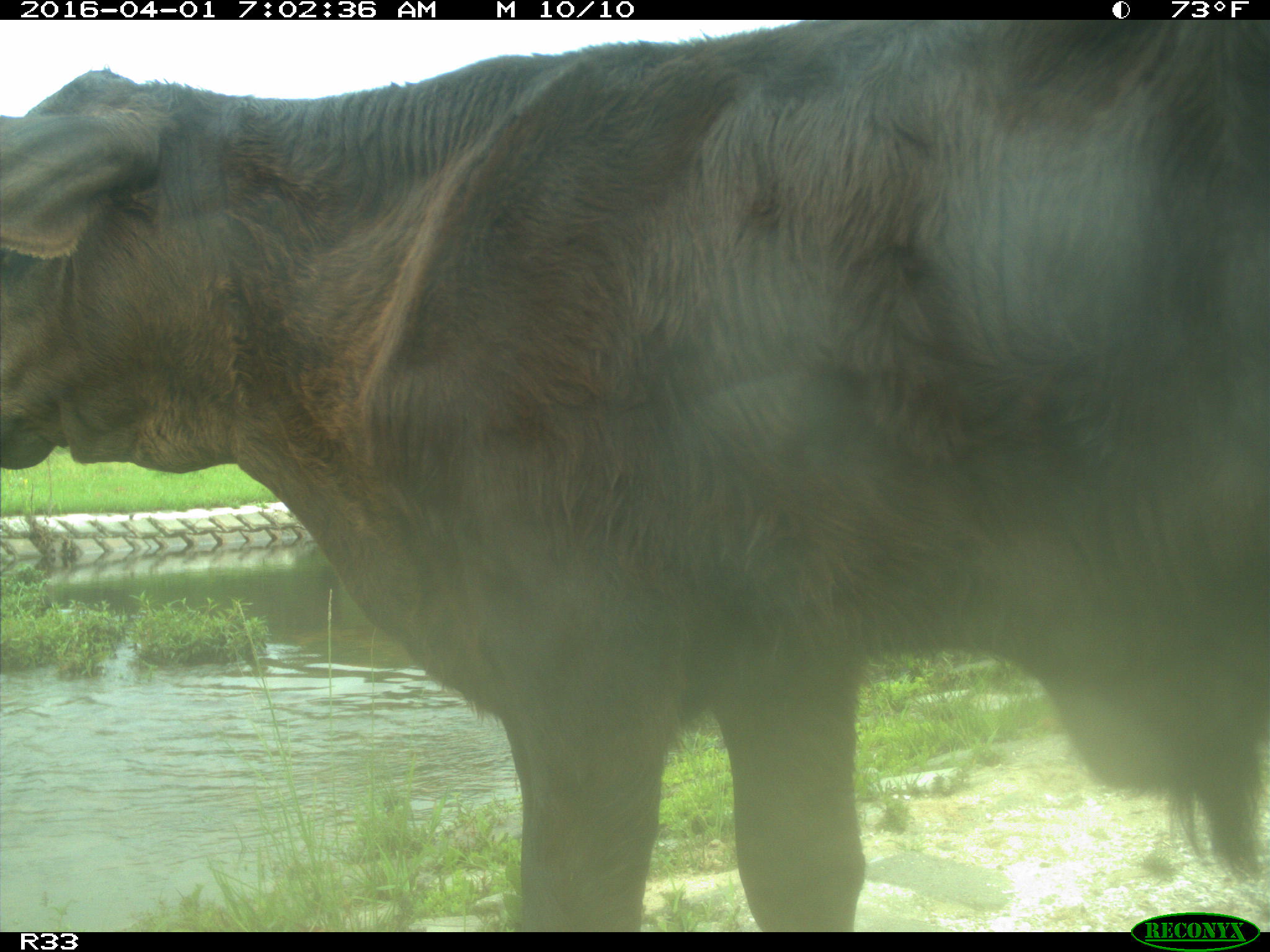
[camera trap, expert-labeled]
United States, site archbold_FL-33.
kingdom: Animalia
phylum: Chordata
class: Mammalia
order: Artiodactyla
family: Bovidae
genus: Bos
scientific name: Bos taurus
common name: domestic cow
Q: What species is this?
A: Bos taurus (domestic cow).